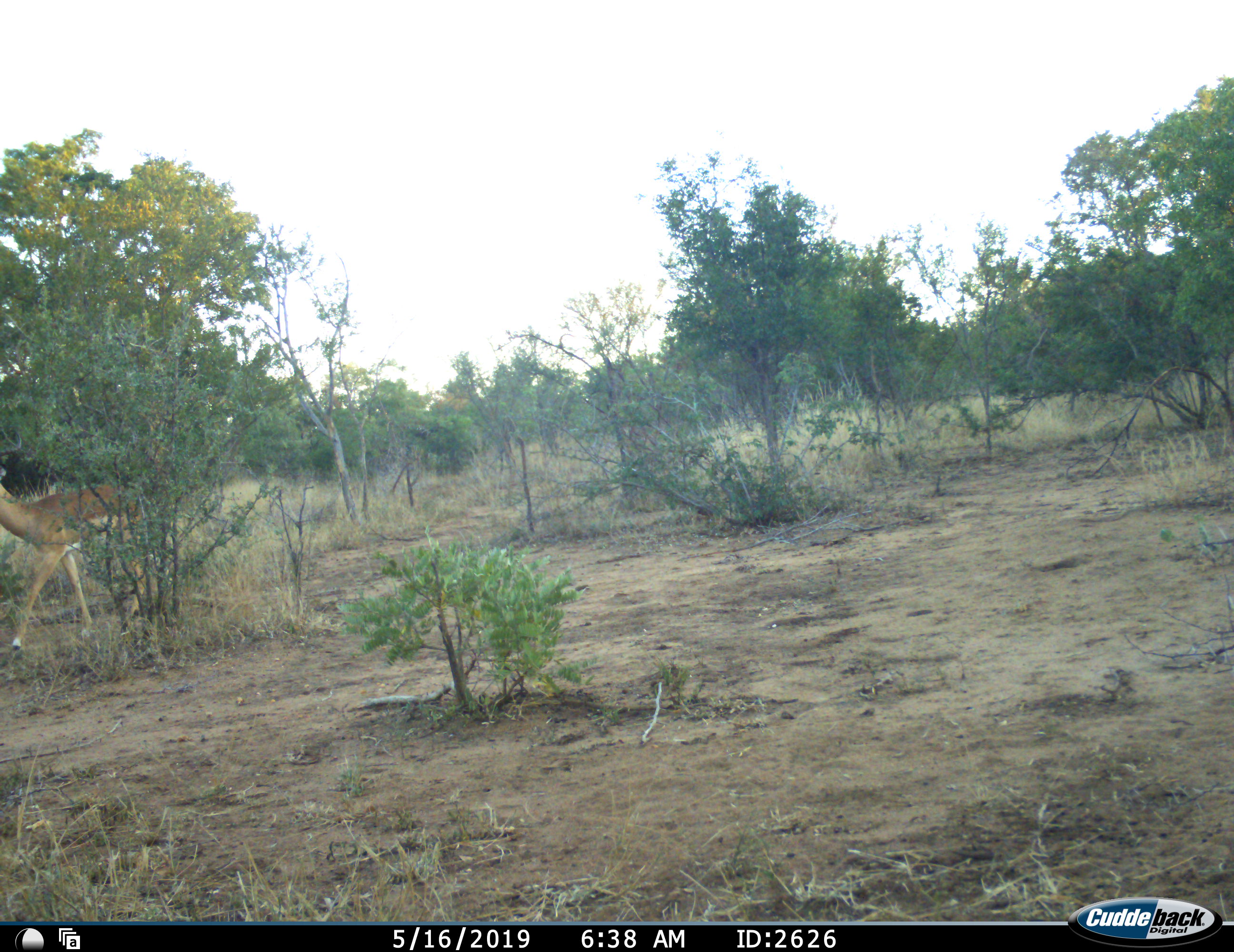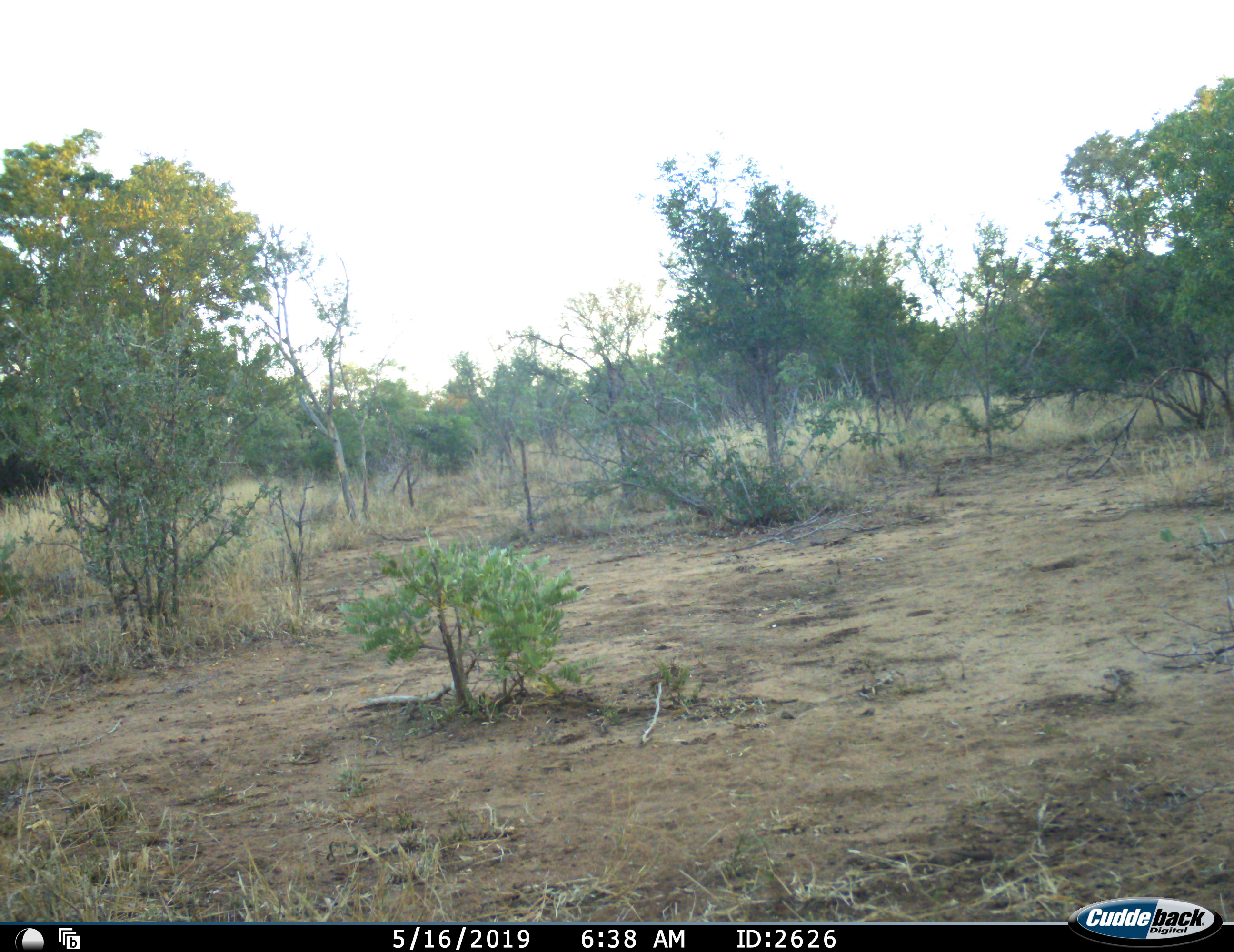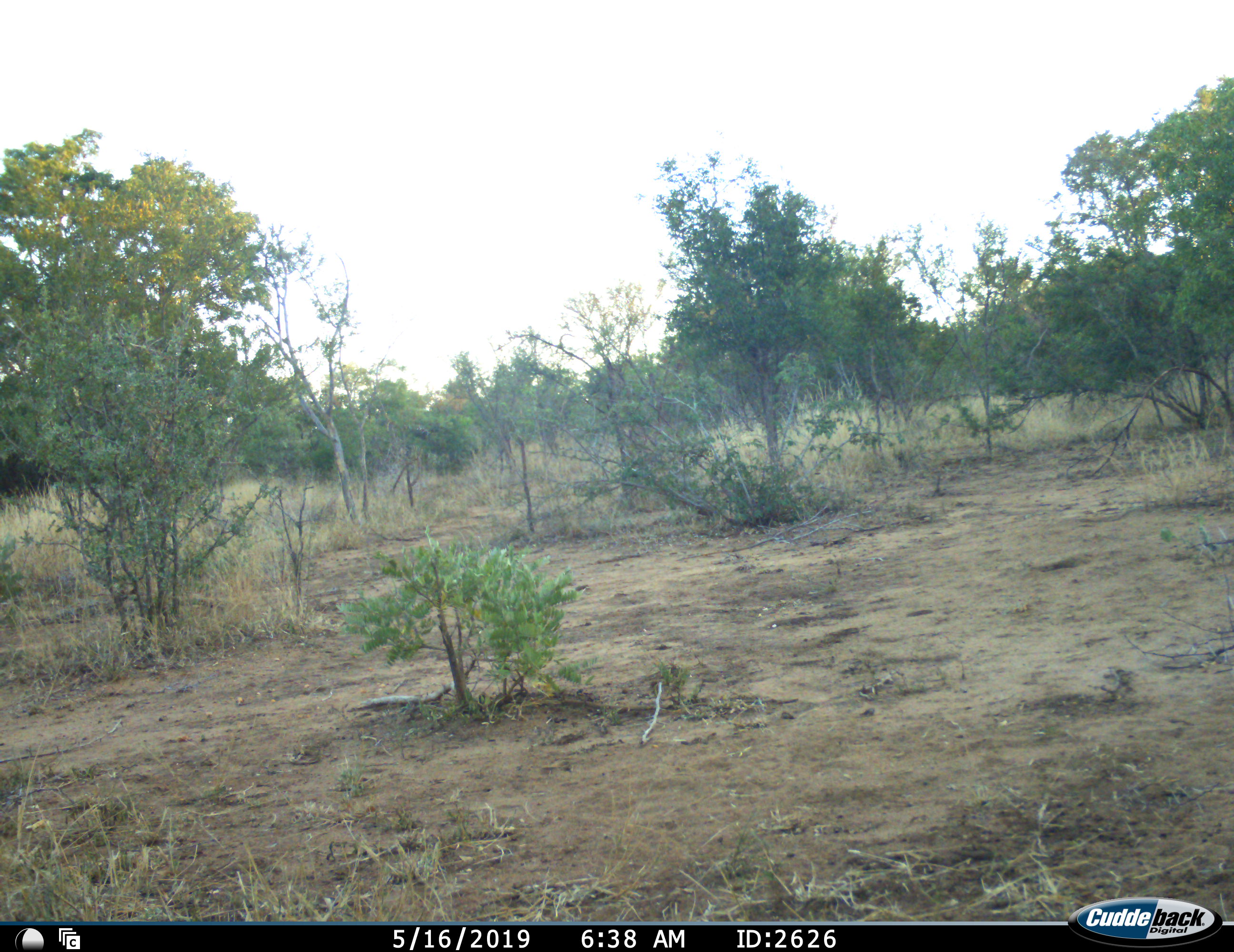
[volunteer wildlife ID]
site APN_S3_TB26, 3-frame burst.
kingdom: Animalia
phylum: Chordata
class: Mammalia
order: Artiodactyla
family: Bovidae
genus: Aepyceros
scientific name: Aepyceros melampus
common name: impala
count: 1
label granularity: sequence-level